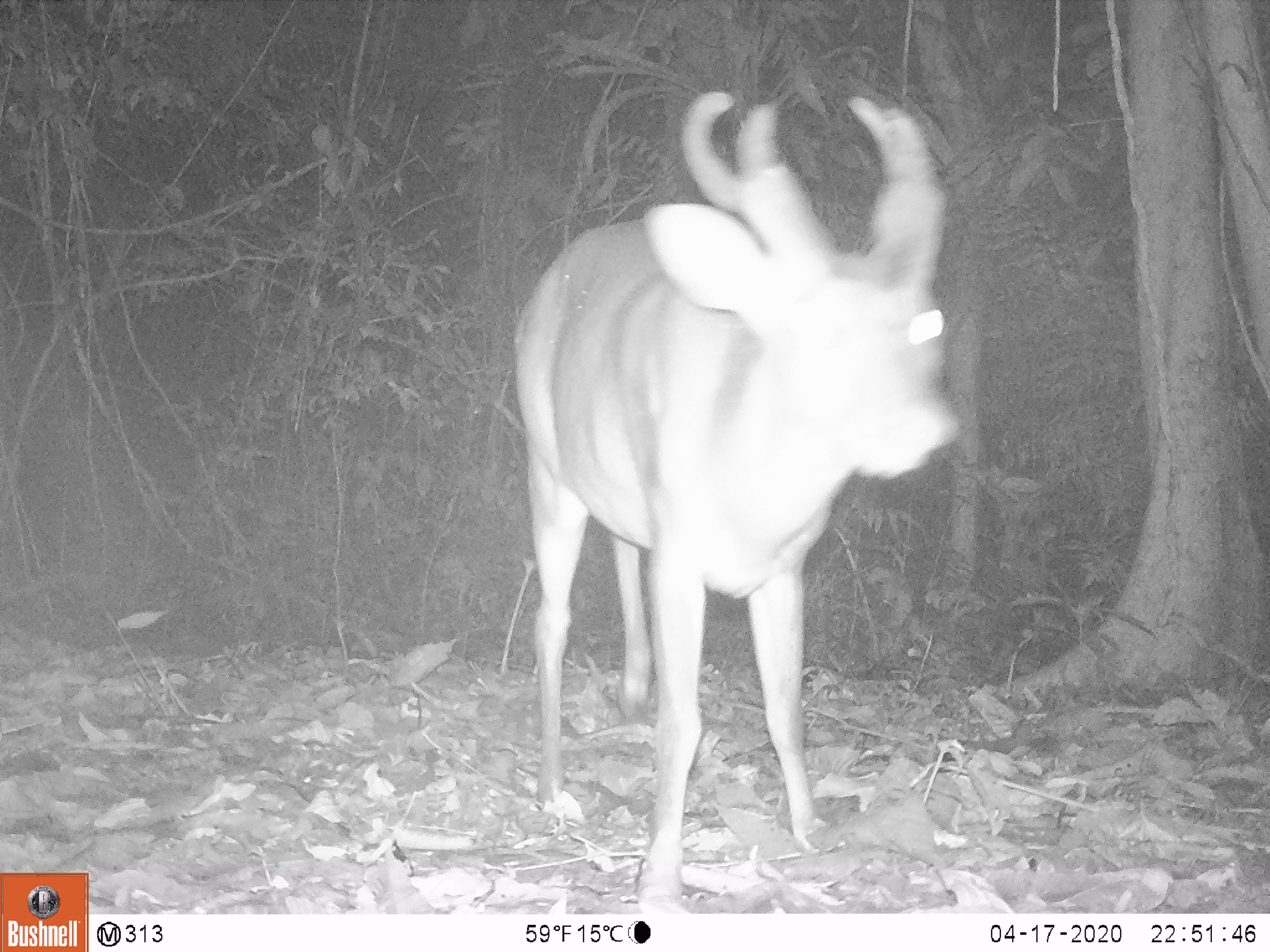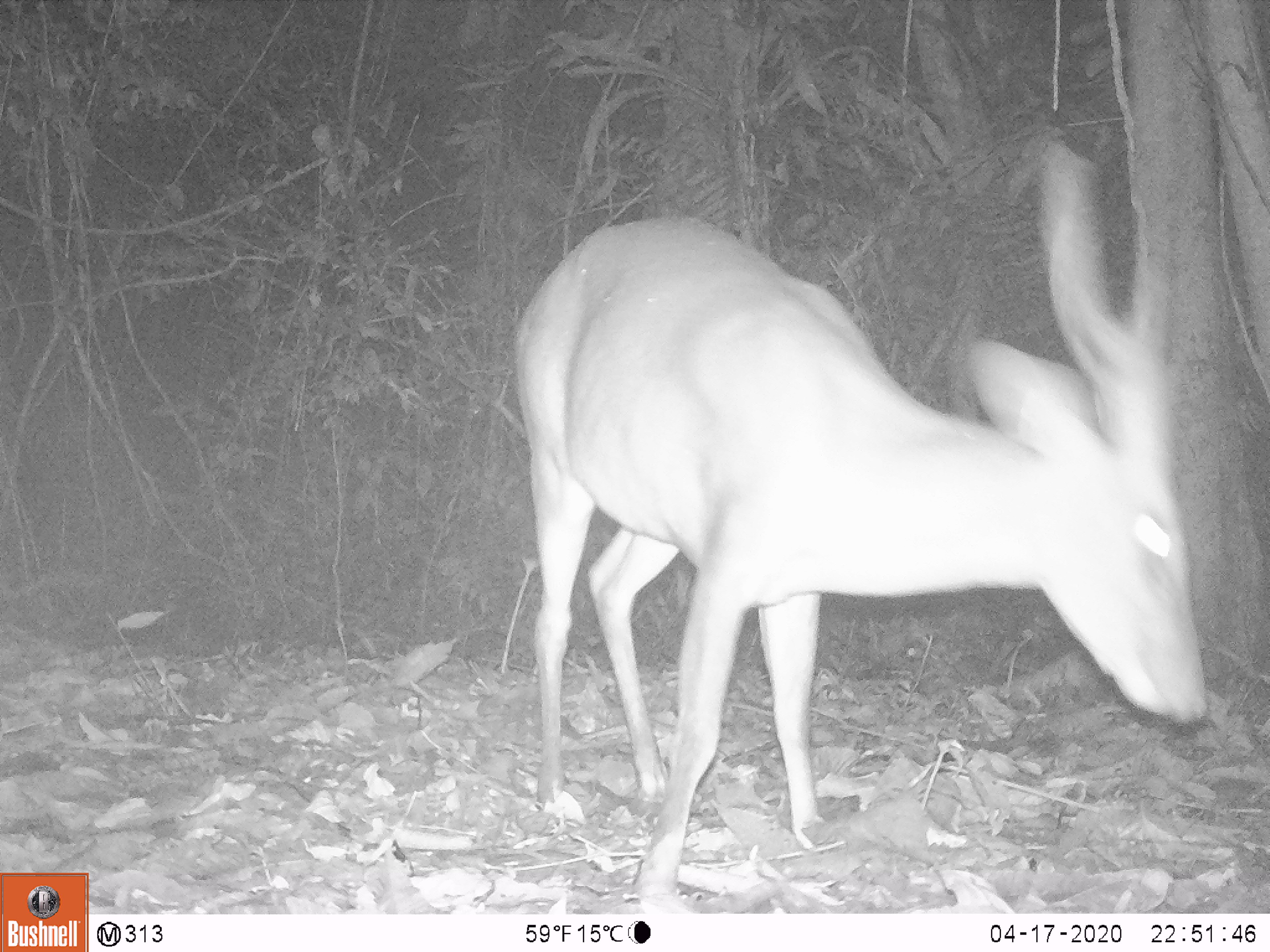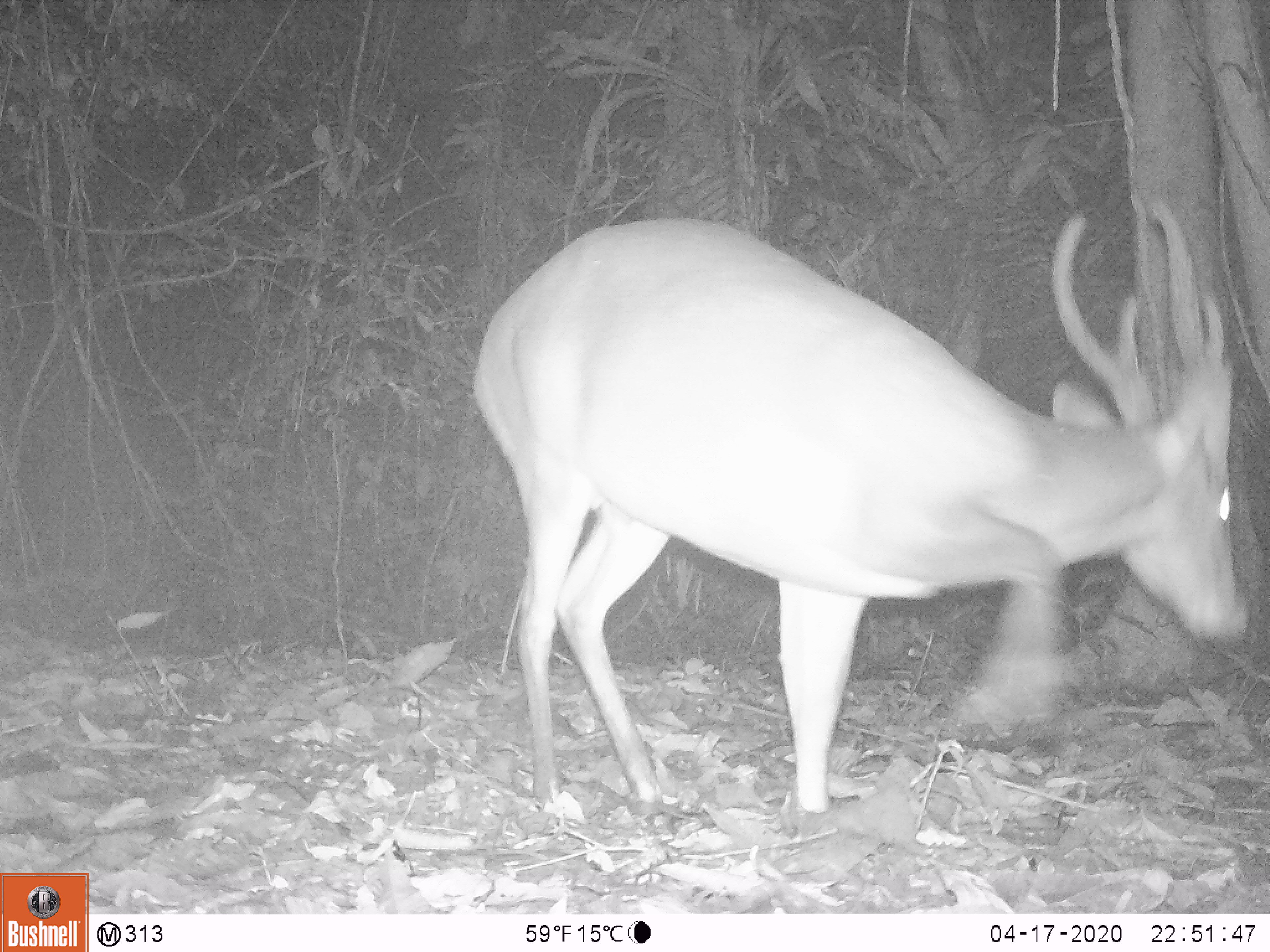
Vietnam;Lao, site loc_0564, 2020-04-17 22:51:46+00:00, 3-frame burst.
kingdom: Animalia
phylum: Chordata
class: Mammalia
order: Artiodactyla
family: Cervidae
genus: Muntiacus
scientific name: Muntiacus vuquangensis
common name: large-antlered muntjac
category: large antlered muntjac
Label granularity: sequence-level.